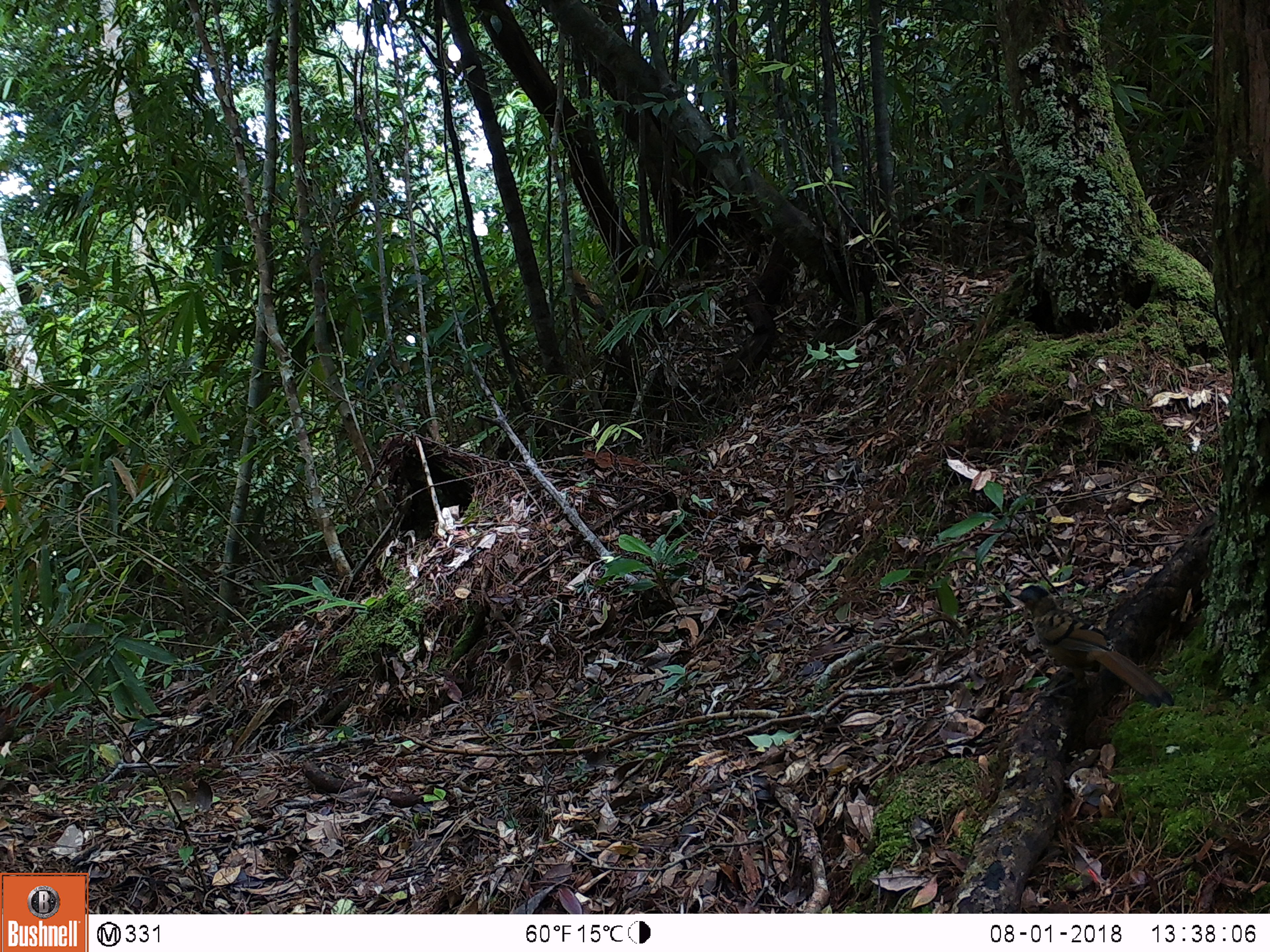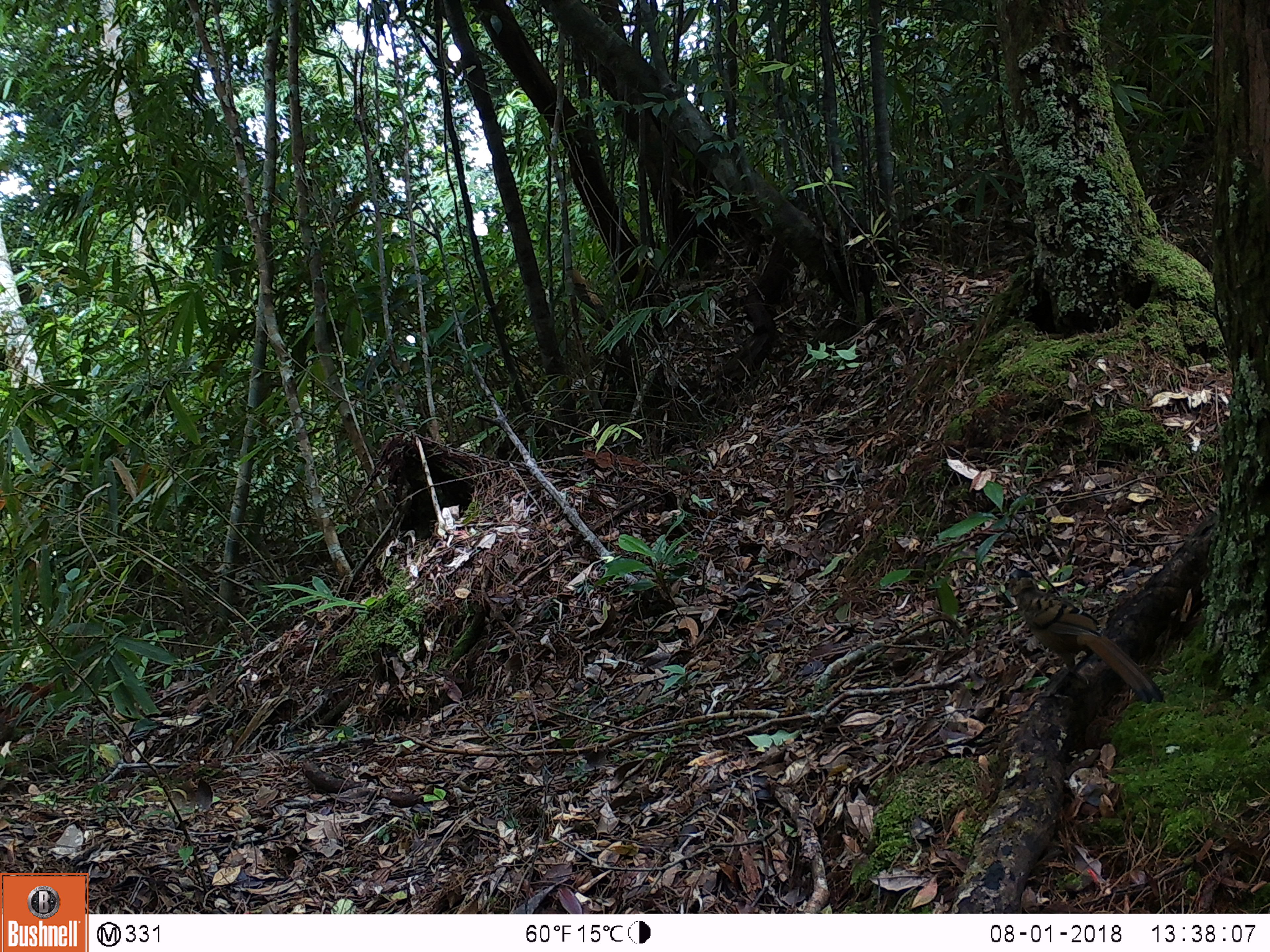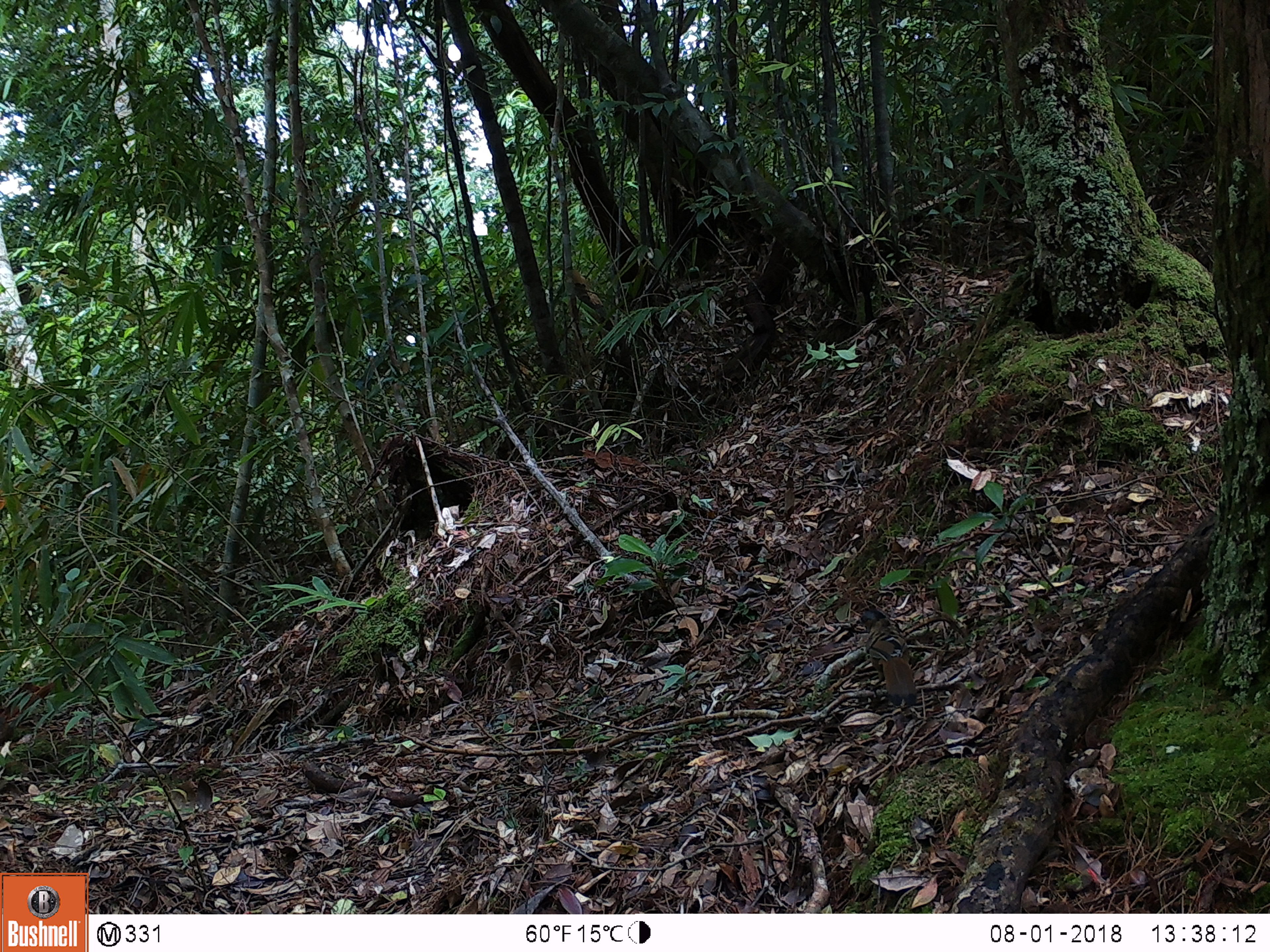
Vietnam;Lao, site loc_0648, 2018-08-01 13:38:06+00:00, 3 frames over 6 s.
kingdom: Animalia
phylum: Chordata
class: Aves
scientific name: Aves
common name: bird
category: unidentified bird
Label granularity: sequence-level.